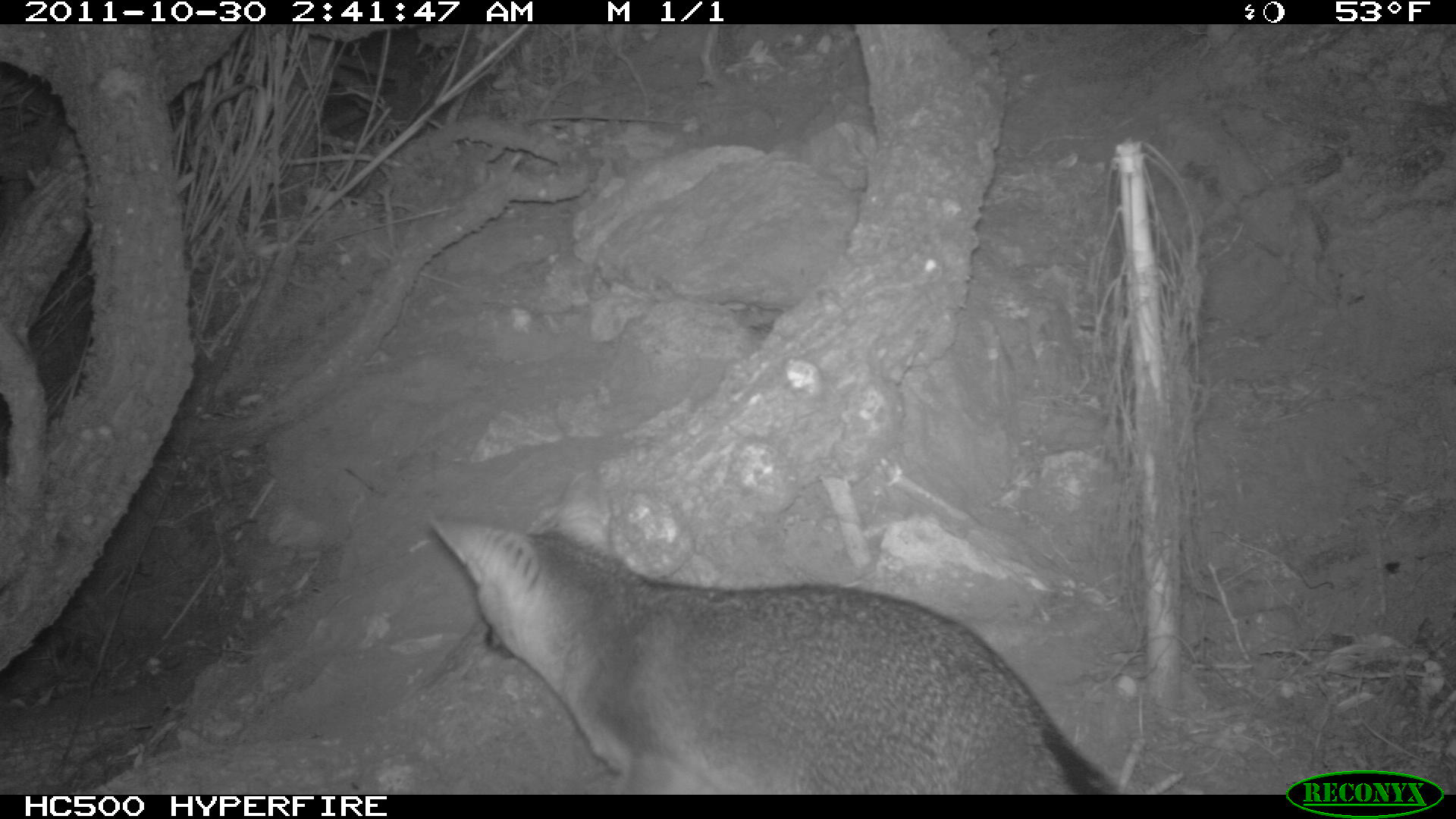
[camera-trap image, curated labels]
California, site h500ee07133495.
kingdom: Animalia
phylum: Chordata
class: Mammalia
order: Carnivora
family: Canidae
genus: Urocyon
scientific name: Urocyon littoralis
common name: island fox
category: fox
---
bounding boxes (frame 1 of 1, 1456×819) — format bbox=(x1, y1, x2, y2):
fox: bbox=(431, 470, 1117, 794)